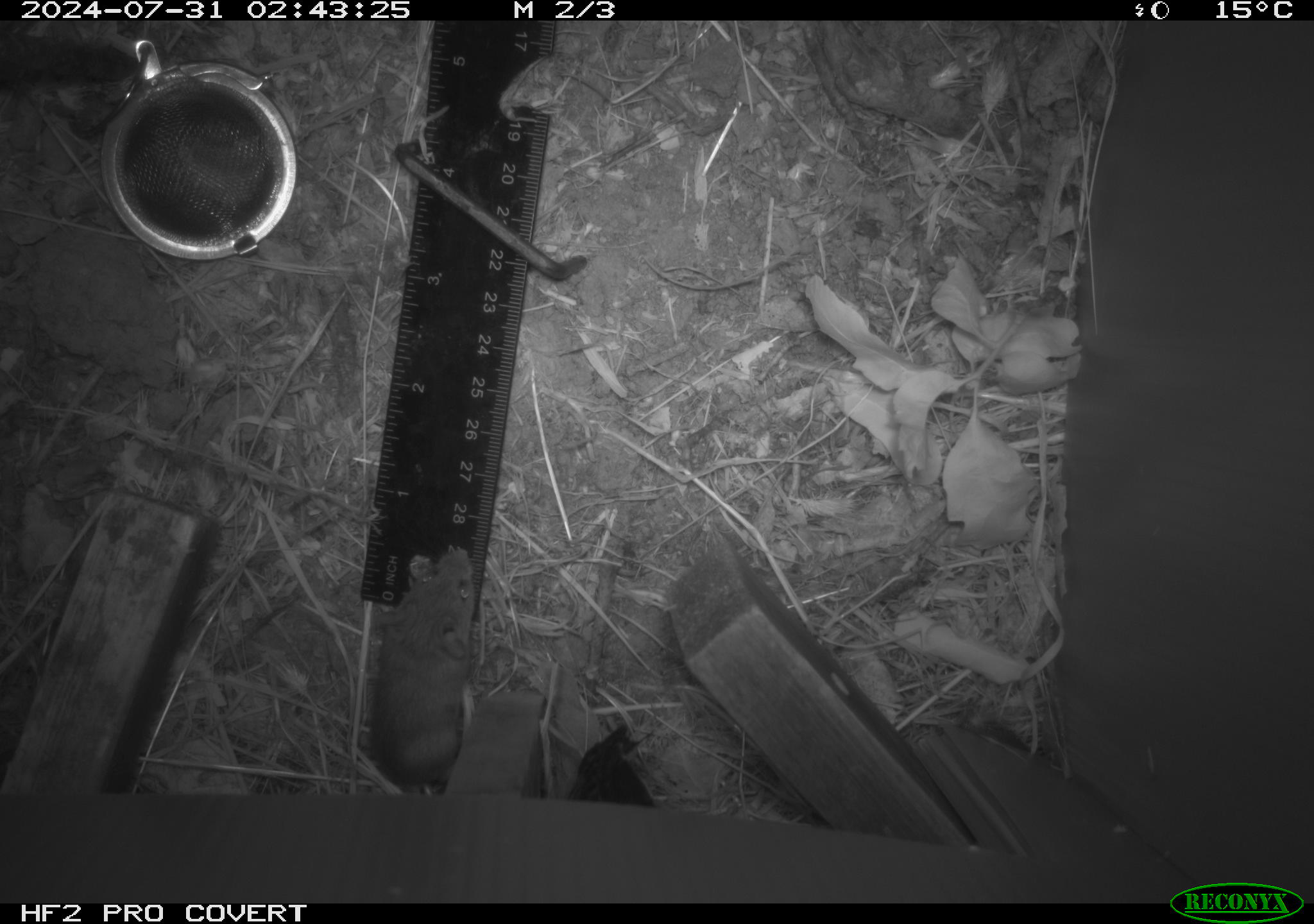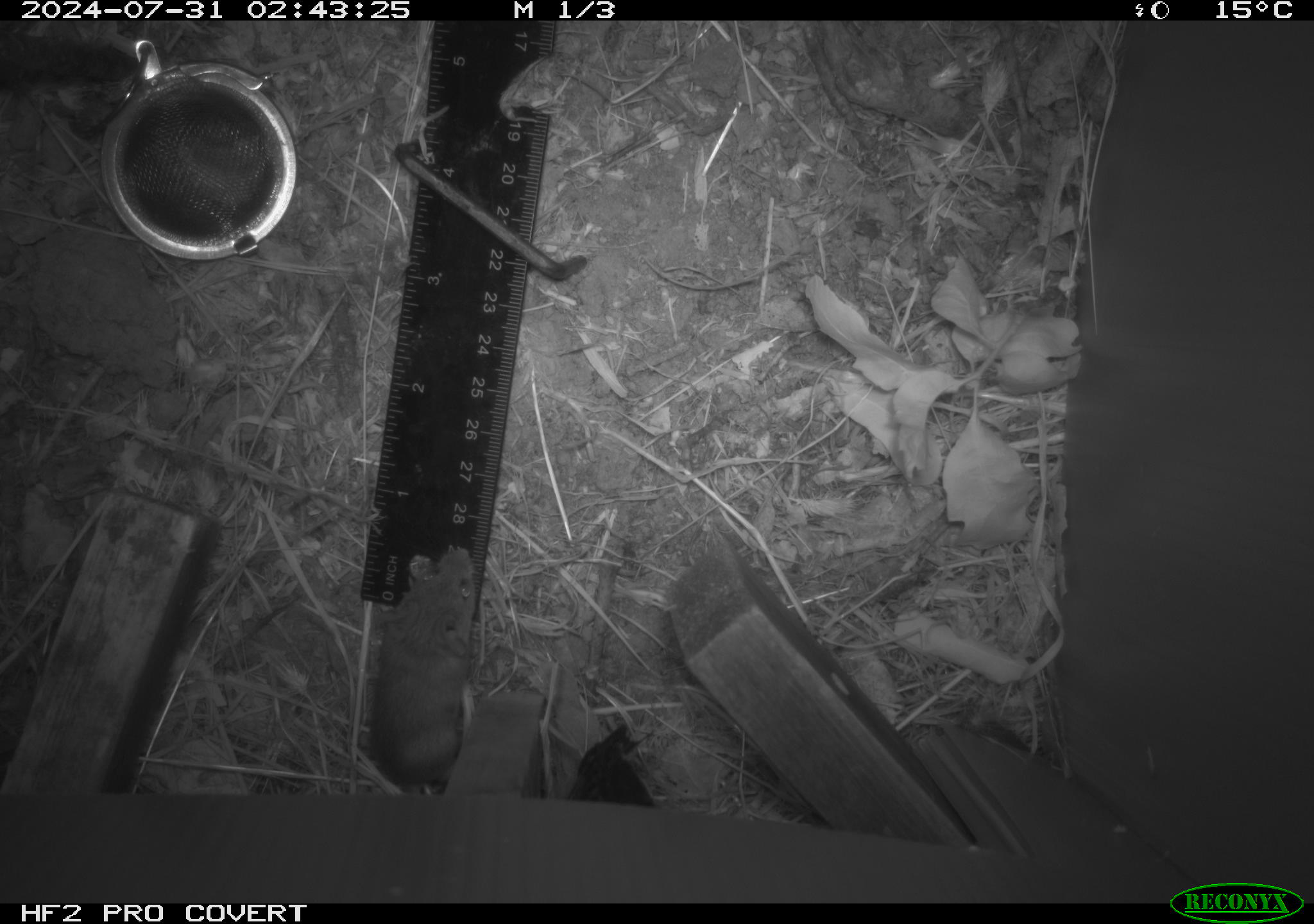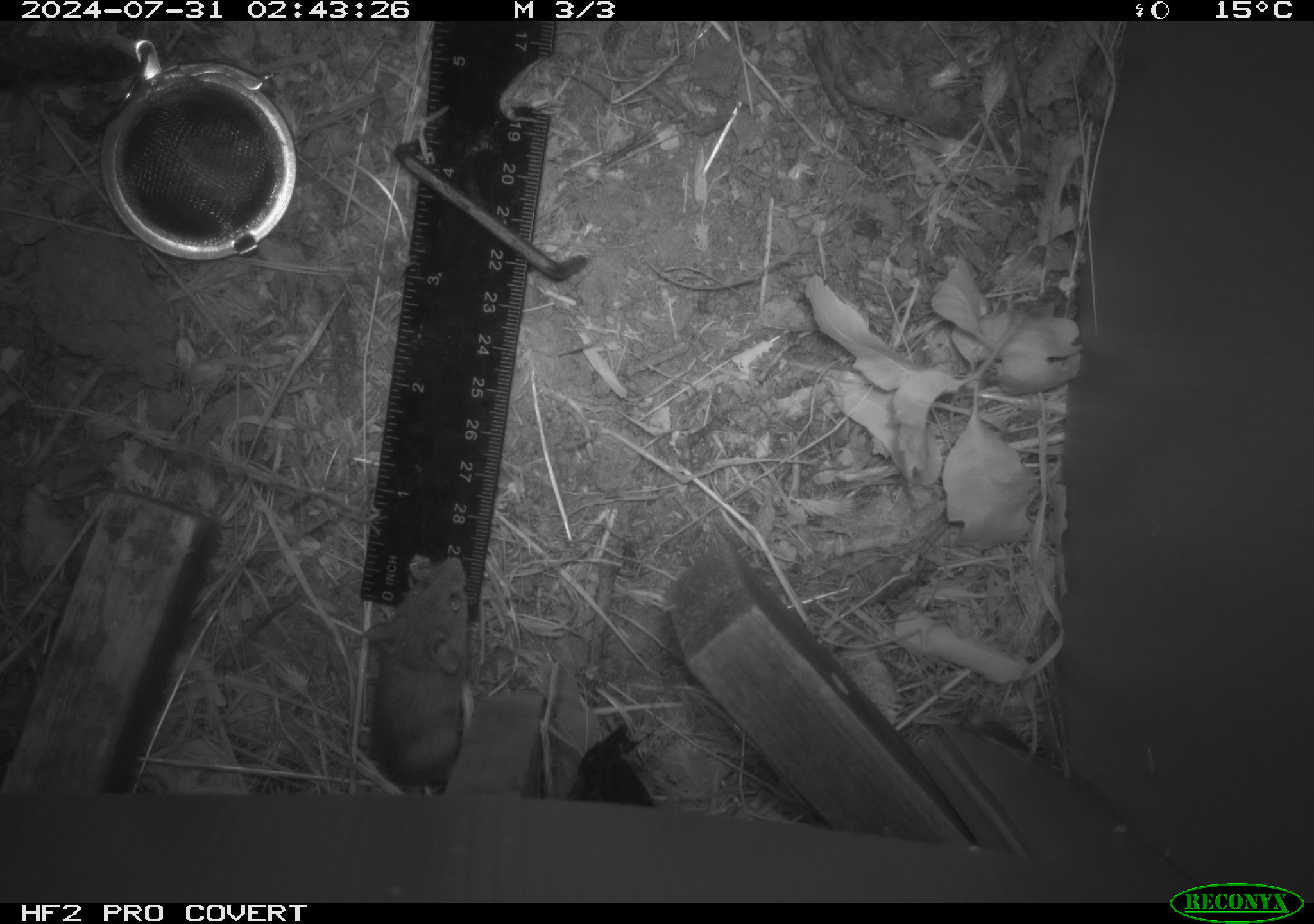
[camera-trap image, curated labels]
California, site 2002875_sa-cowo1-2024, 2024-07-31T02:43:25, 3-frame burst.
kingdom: Animalia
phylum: Chordata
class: Mammalia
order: Rodentia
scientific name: Rodentia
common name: mouse species